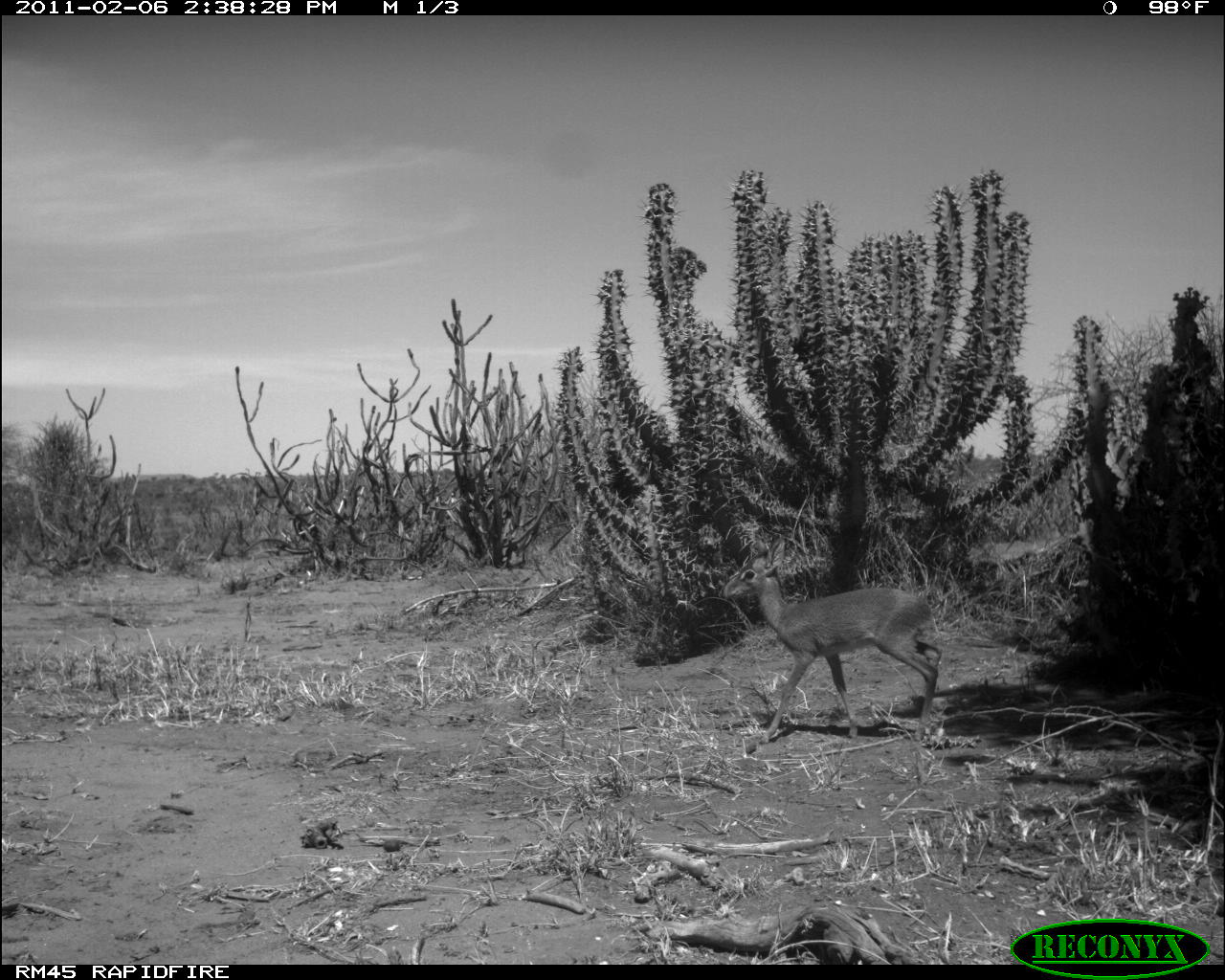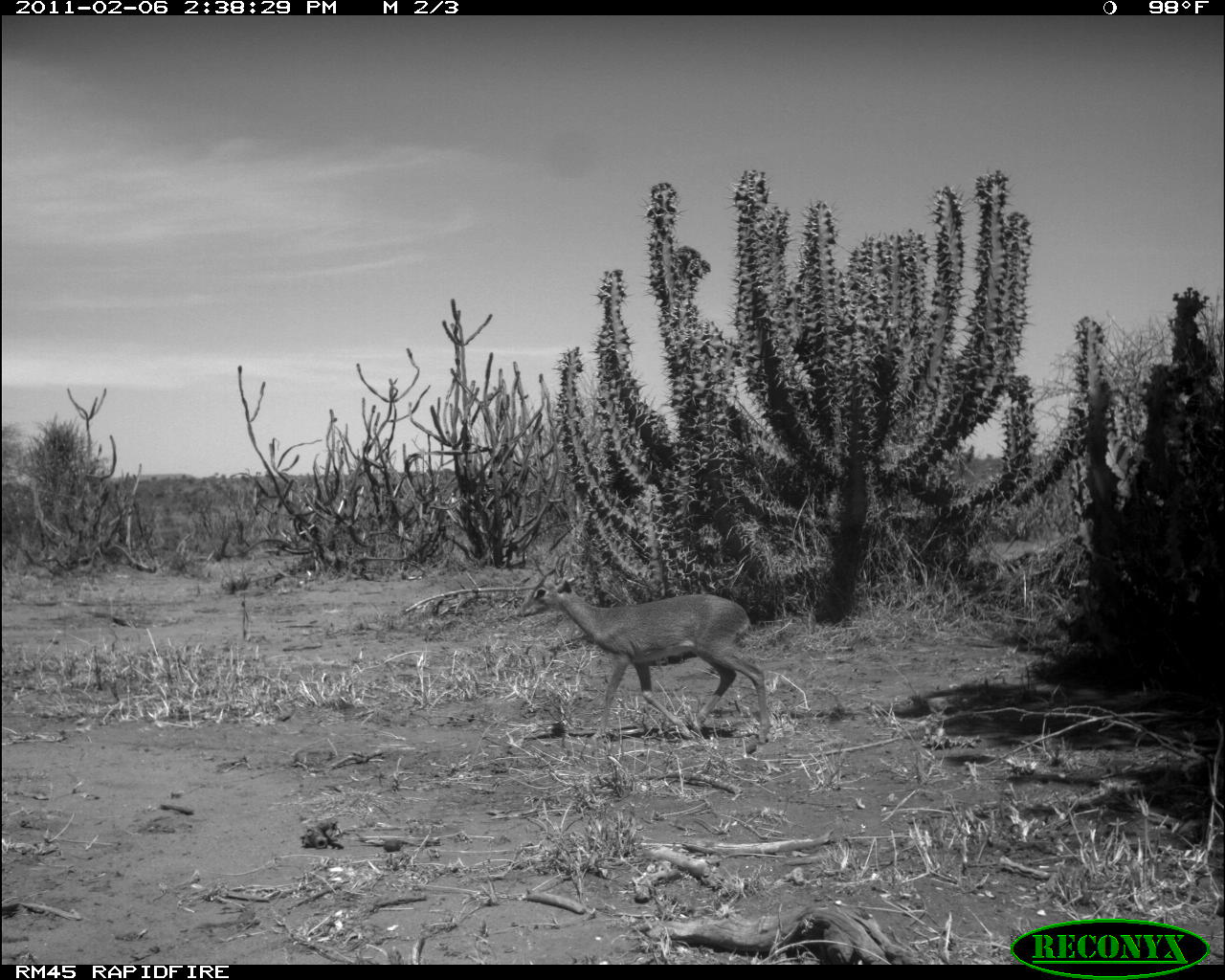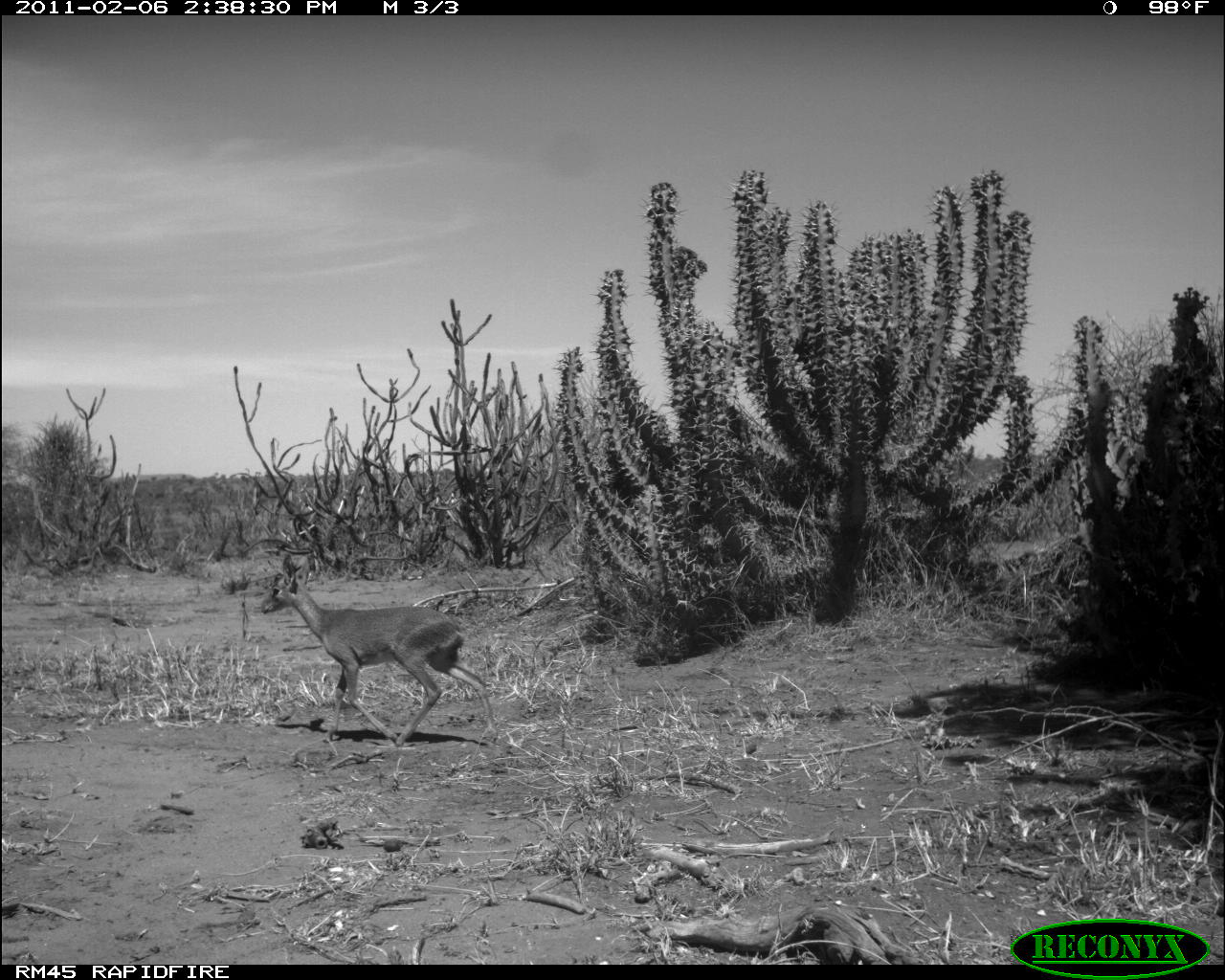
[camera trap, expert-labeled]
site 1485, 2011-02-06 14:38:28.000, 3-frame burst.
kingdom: Animalia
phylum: Chordata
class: Mammalia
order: Artiodactyla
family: Bovidae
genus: Madoqua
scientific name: Madoqua guentheri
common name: günther's dik-dik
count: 1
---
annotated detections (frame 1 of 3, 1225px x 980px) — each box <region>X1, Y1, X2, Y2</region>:
madoqua guentheri: <region>720, 535, 943, 744</region>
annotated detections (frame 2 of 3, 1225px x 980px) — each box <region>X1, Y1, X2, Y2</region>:
madoqua guentheri: <region>514, 547, 769, 743</region>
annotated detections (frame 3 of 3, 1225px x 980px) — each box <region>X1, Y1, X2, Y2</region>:
madoqua guentheri: <region>258, 552, 498, 746</region>